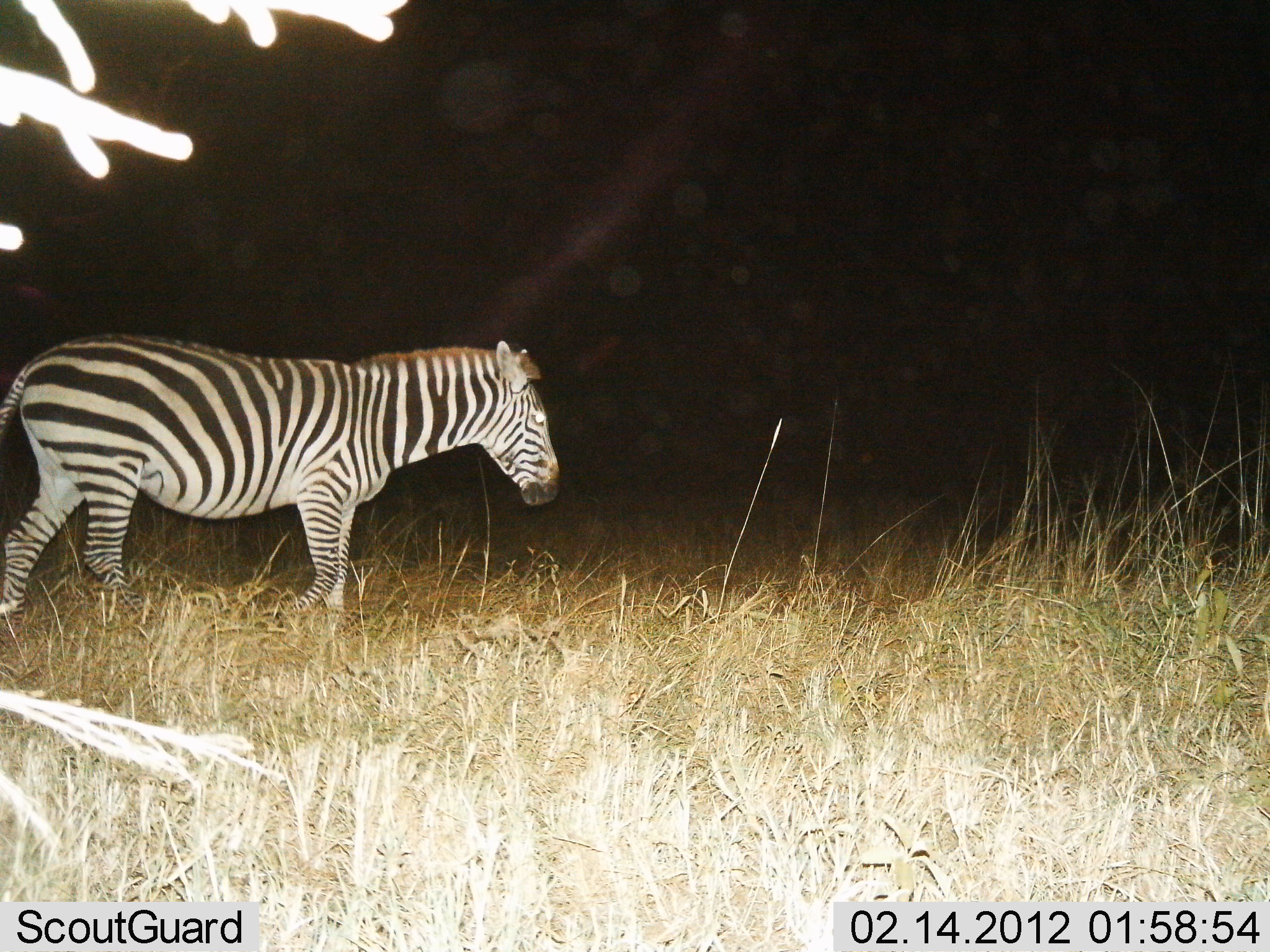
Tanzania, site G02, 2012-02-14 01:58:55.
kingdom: Animalia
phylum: Chordata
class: Mammalia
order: Perissodactyla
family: Equidae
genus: Equus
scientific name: Equus quagga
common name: plains zebra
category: zebra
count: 1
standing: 18%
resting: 0%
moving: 82%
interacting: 0%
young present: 0%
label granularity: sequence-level